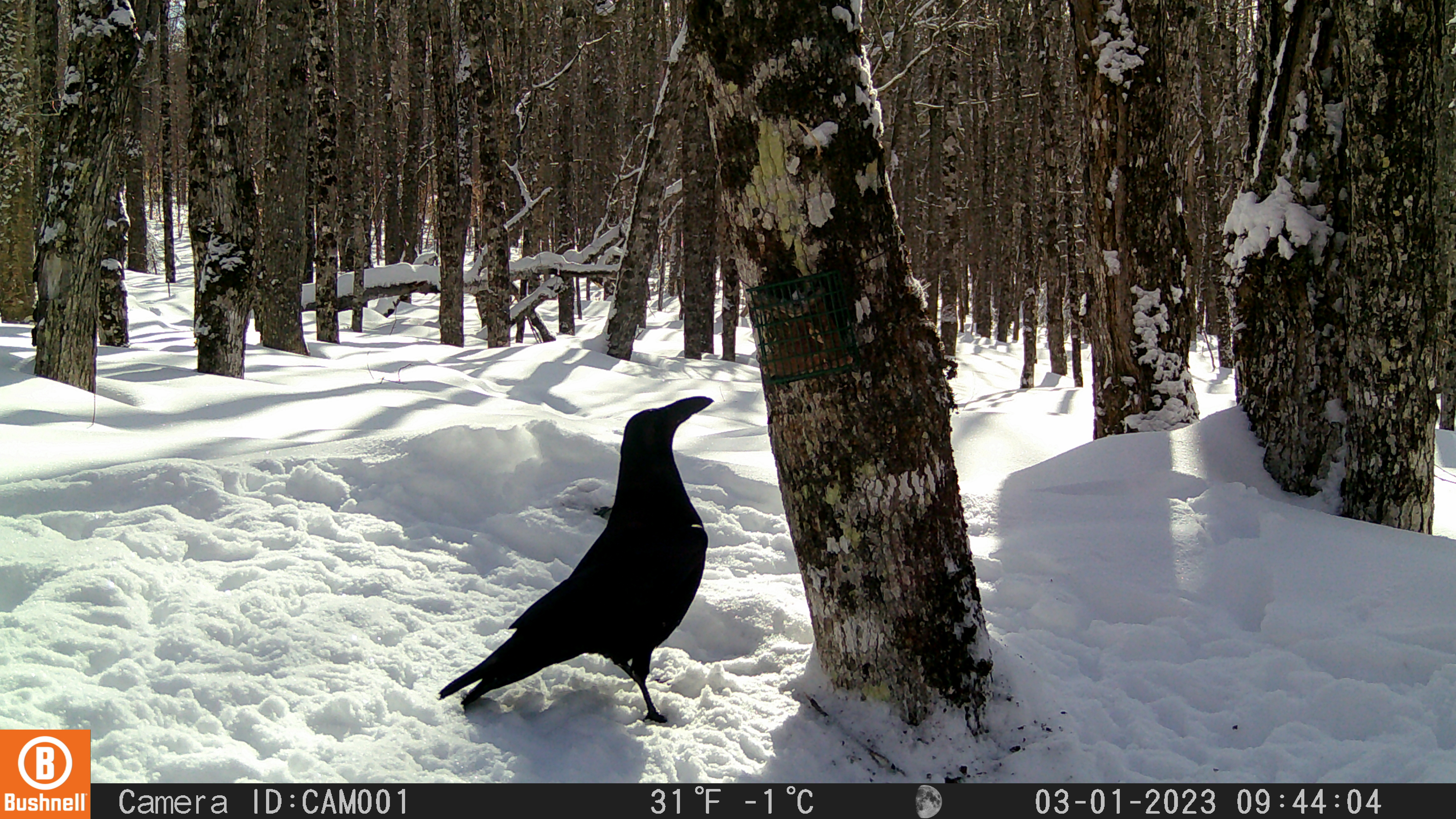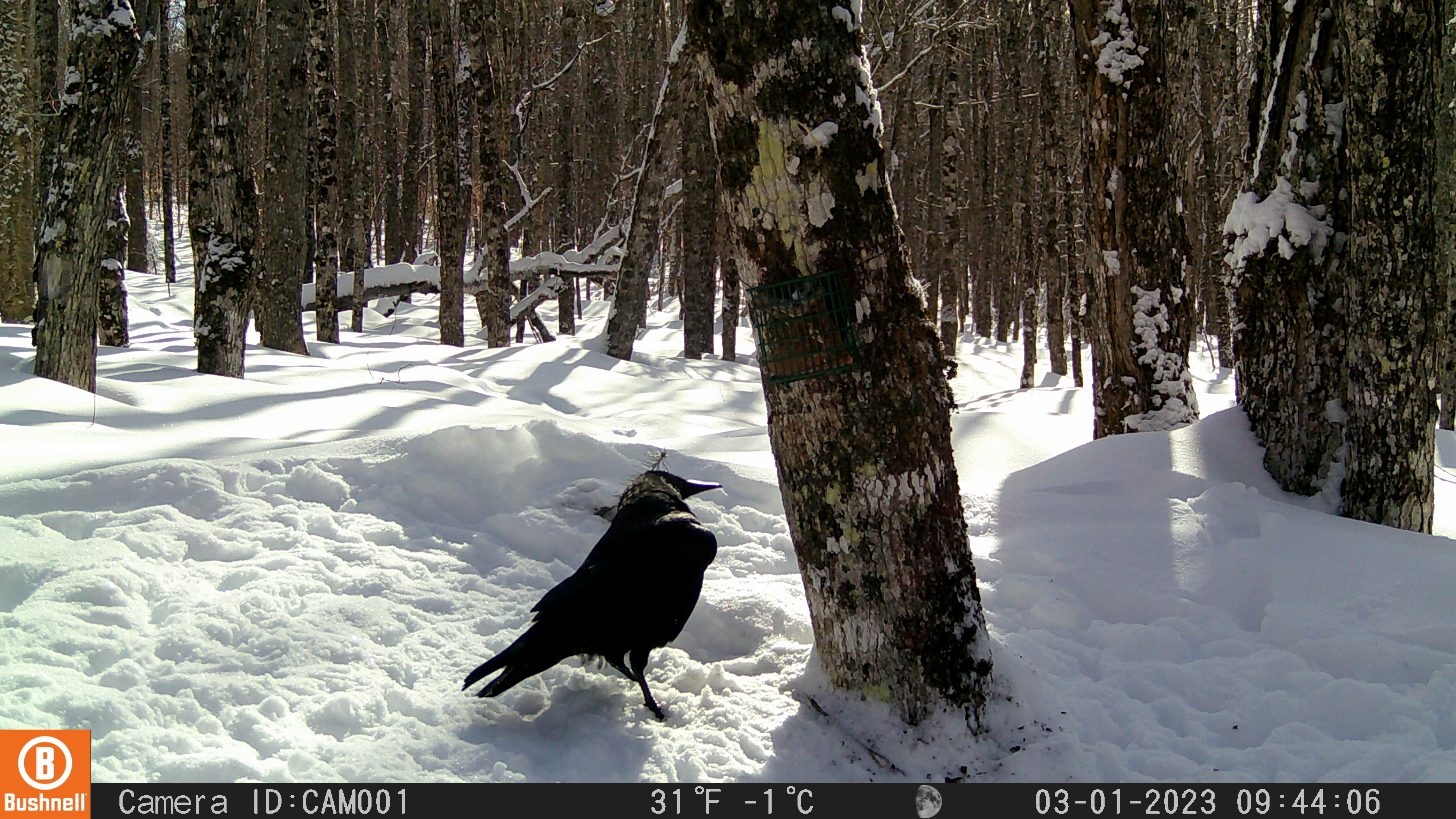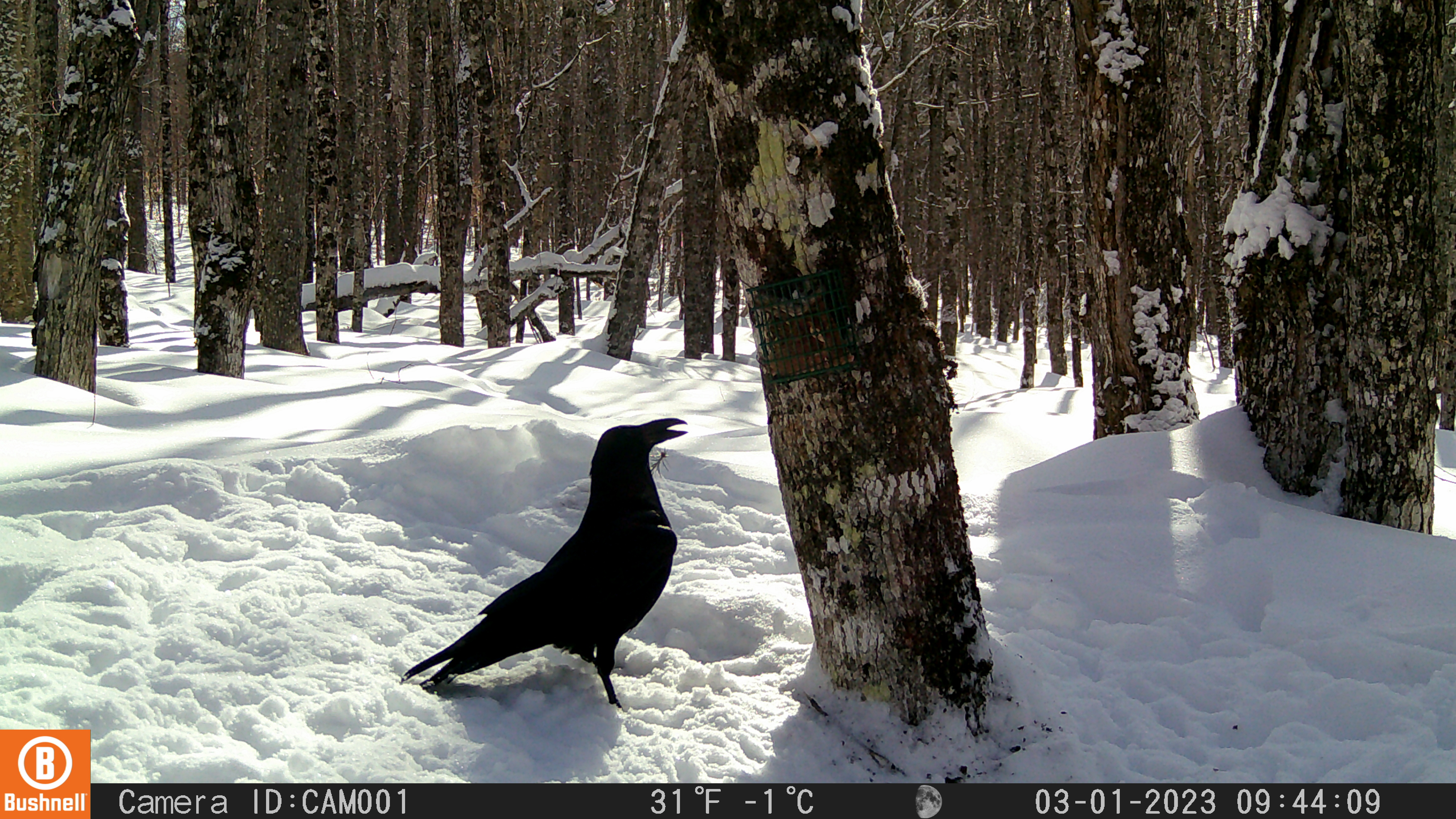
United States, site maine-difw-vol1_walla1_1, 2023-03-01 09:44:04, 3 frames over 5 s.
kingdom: Animalia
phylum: Chordata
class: Aves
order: Passeriformes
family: Corvidae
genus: Corvus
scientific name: Corvus corax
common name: common raven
Common raven (Corvus corax).